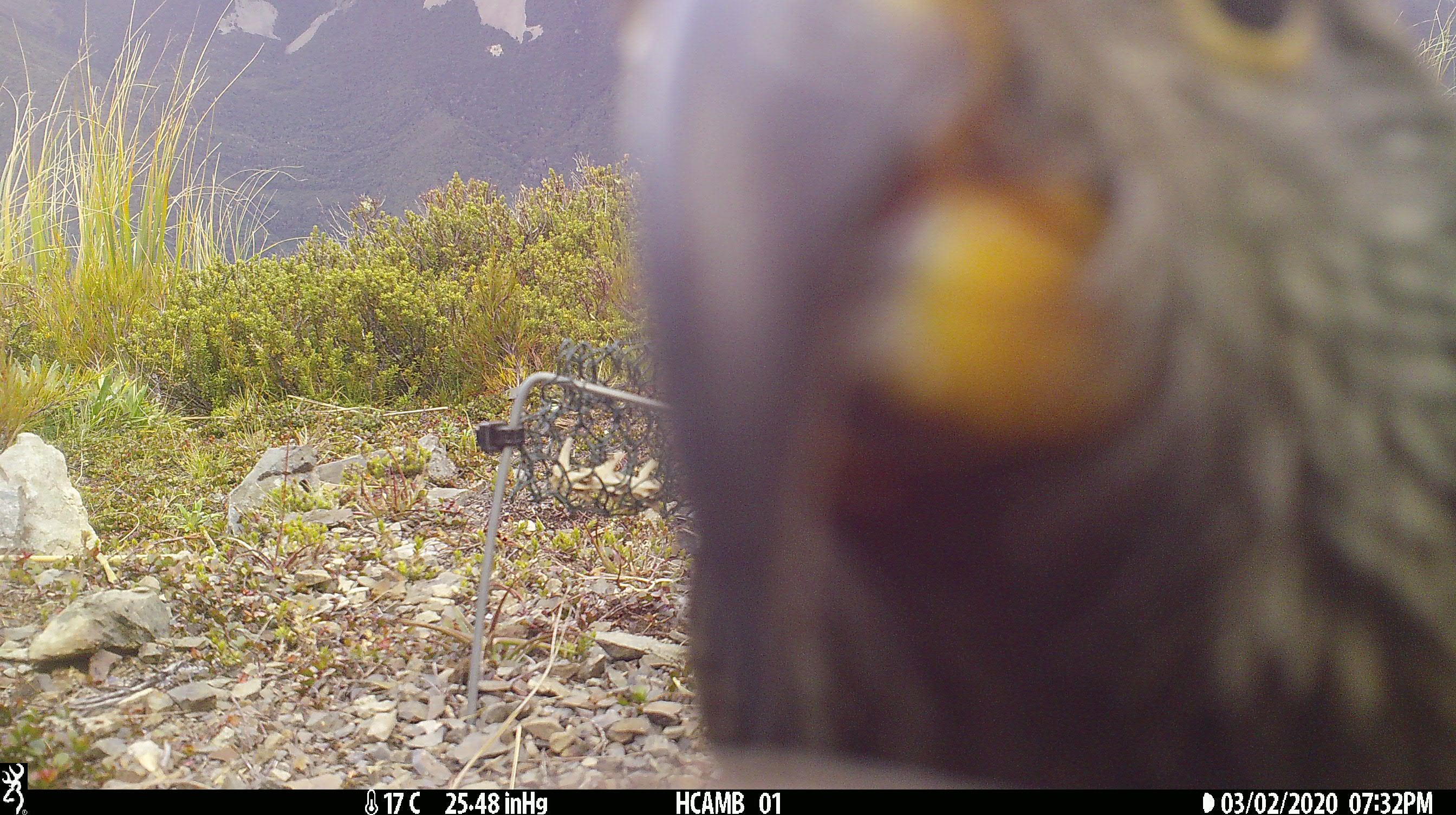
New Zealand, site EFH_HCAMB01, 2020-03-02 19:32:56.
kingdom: Animalia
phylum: Chordata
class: Aves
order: Psittaciformes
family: Strigopidae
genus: Nestor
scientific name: Nestor notabilis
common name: kea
Kea (Nestor notabilis).